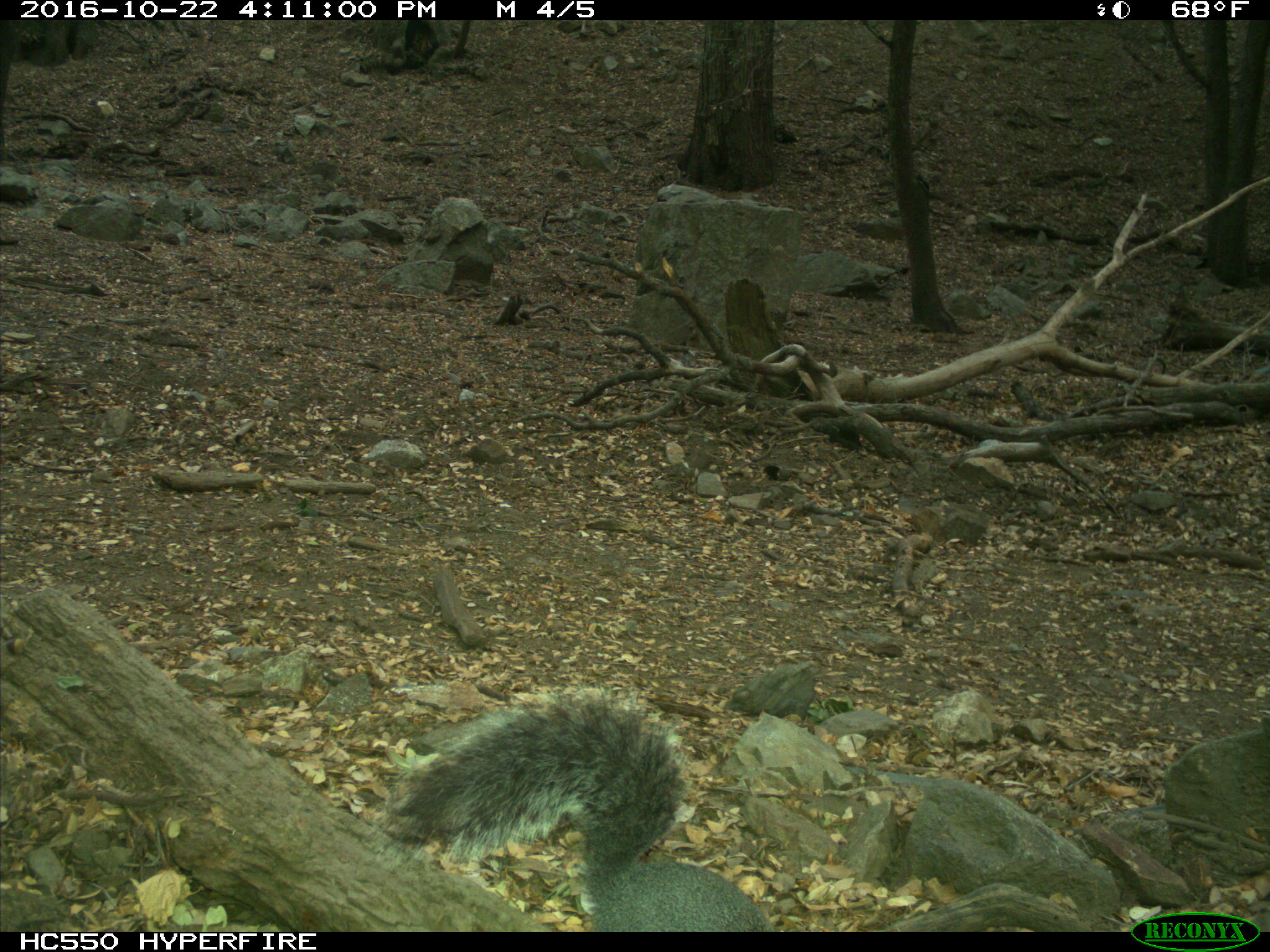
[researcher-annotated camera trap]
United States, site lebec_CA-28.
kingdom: Animalia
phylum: Chordata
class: Mammalia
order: Rodentia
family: Sciuridae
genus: Sciurus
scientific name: Sciurus carolinensis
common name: eastern gray squirrel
Sciurus carolinensis (eastern gray squirrel).